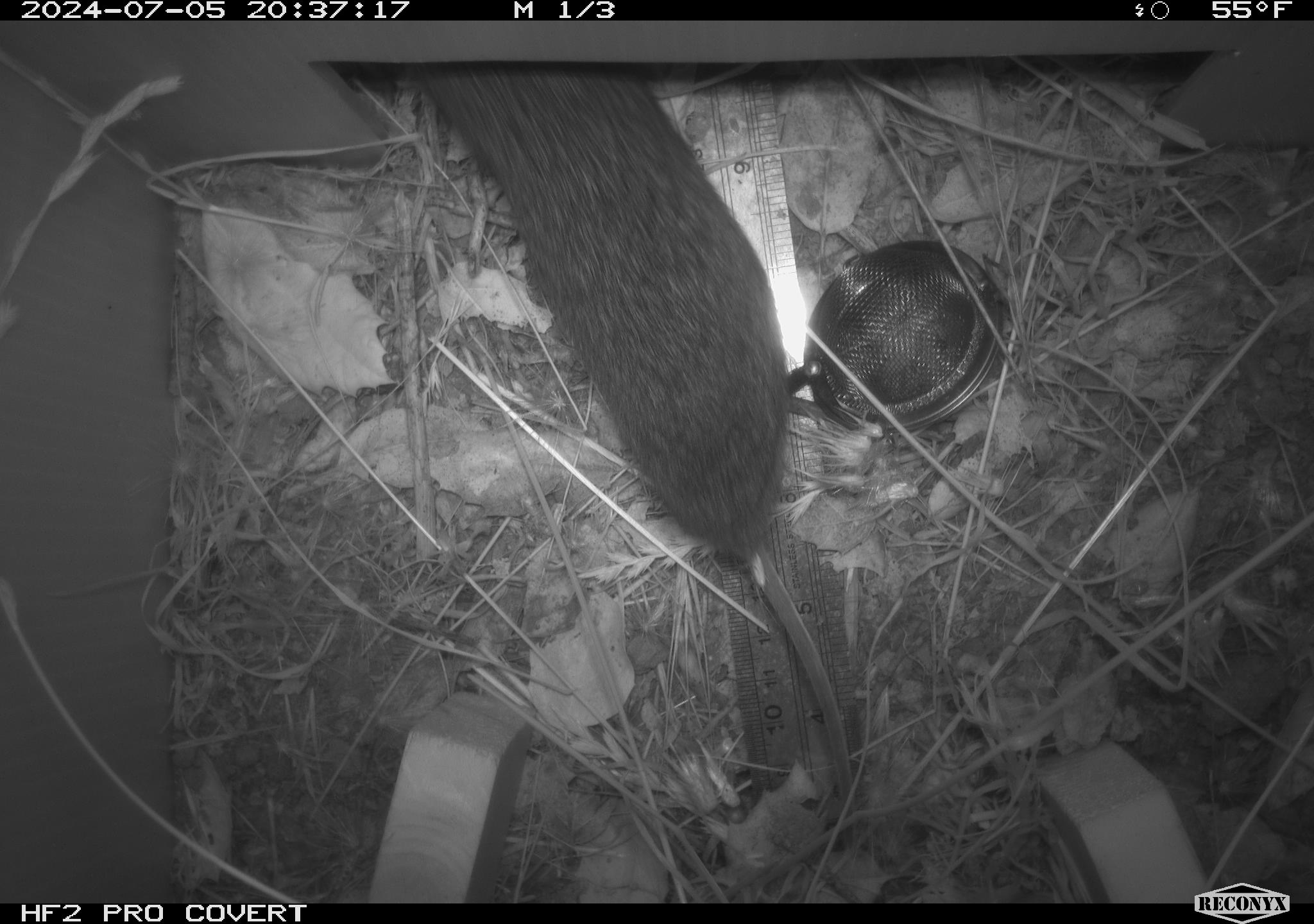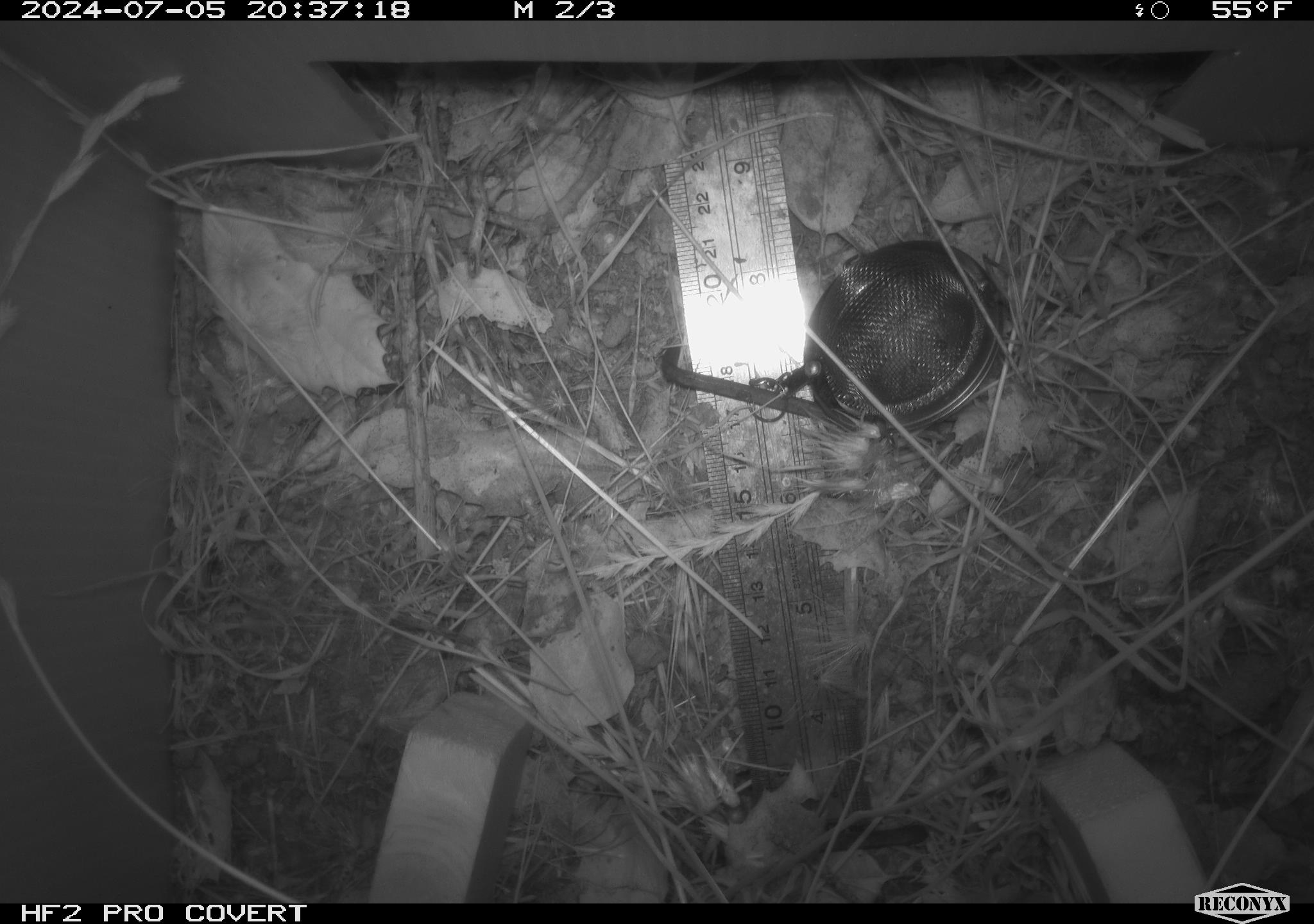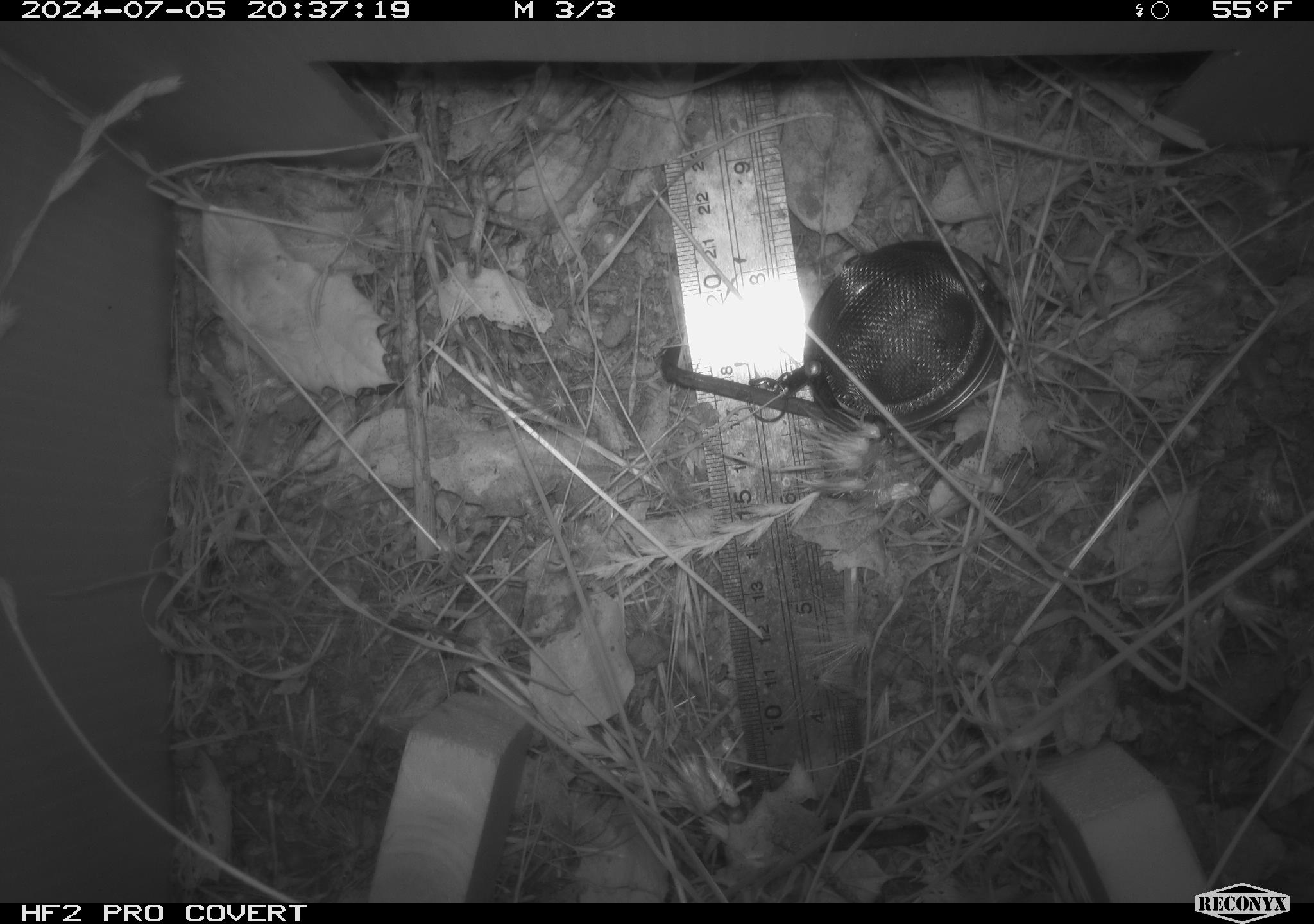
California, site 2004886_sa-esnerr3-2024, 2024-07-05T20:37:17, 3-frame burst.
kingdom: Animalia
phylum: Chordata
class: Mammalia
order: Rodentia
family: Cricetidae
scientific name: Cricetidae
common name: hamsters, voles, lemmings, and allies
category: cricetidae family